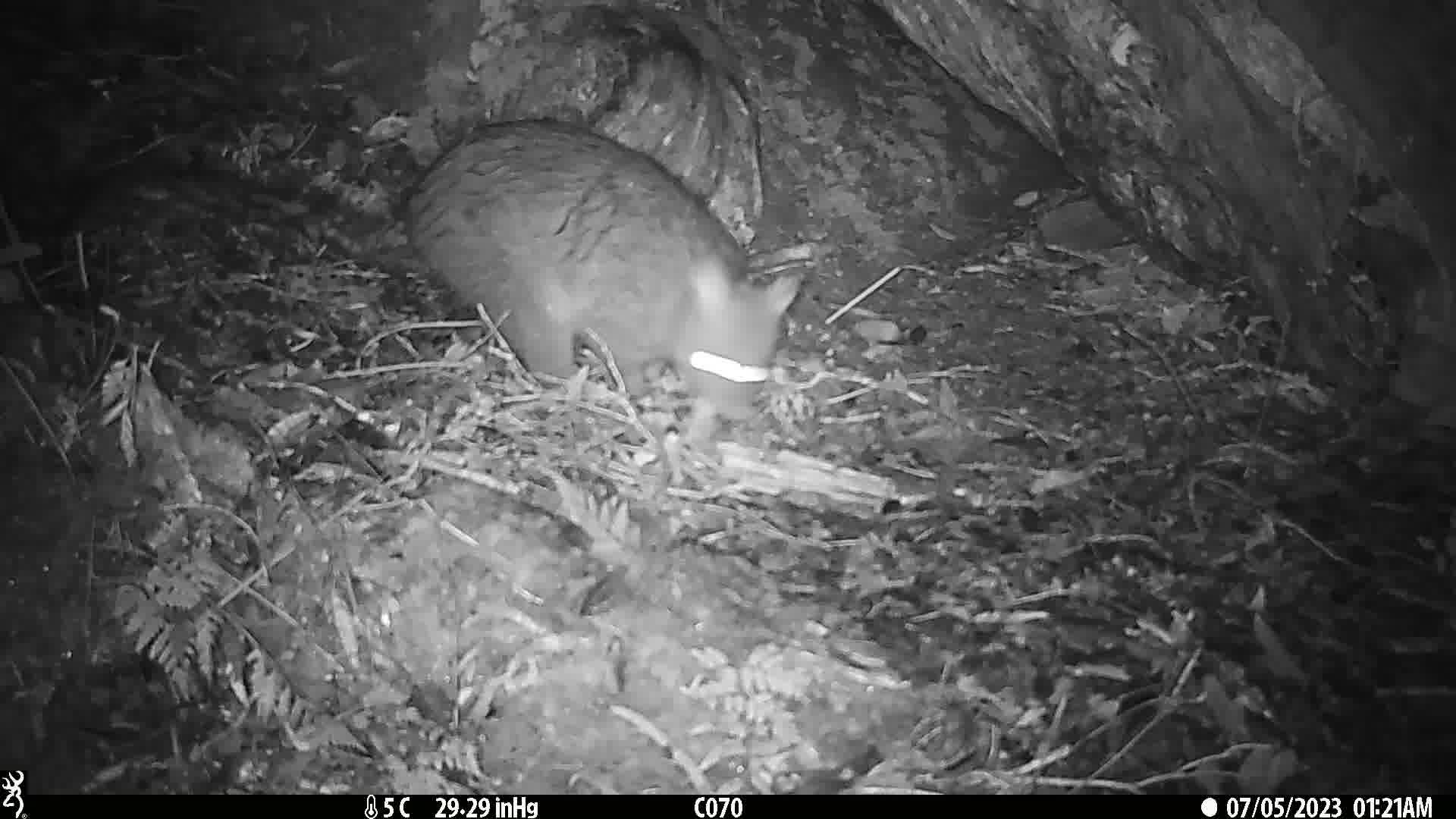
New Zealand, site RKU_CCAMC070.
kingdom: Animalia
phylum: Chordata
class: Mammalia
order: Diprotodontia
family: Phalangeridae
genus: Trichosurus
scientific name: Trichosurus vulpecula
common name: common brushtail possum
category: possum